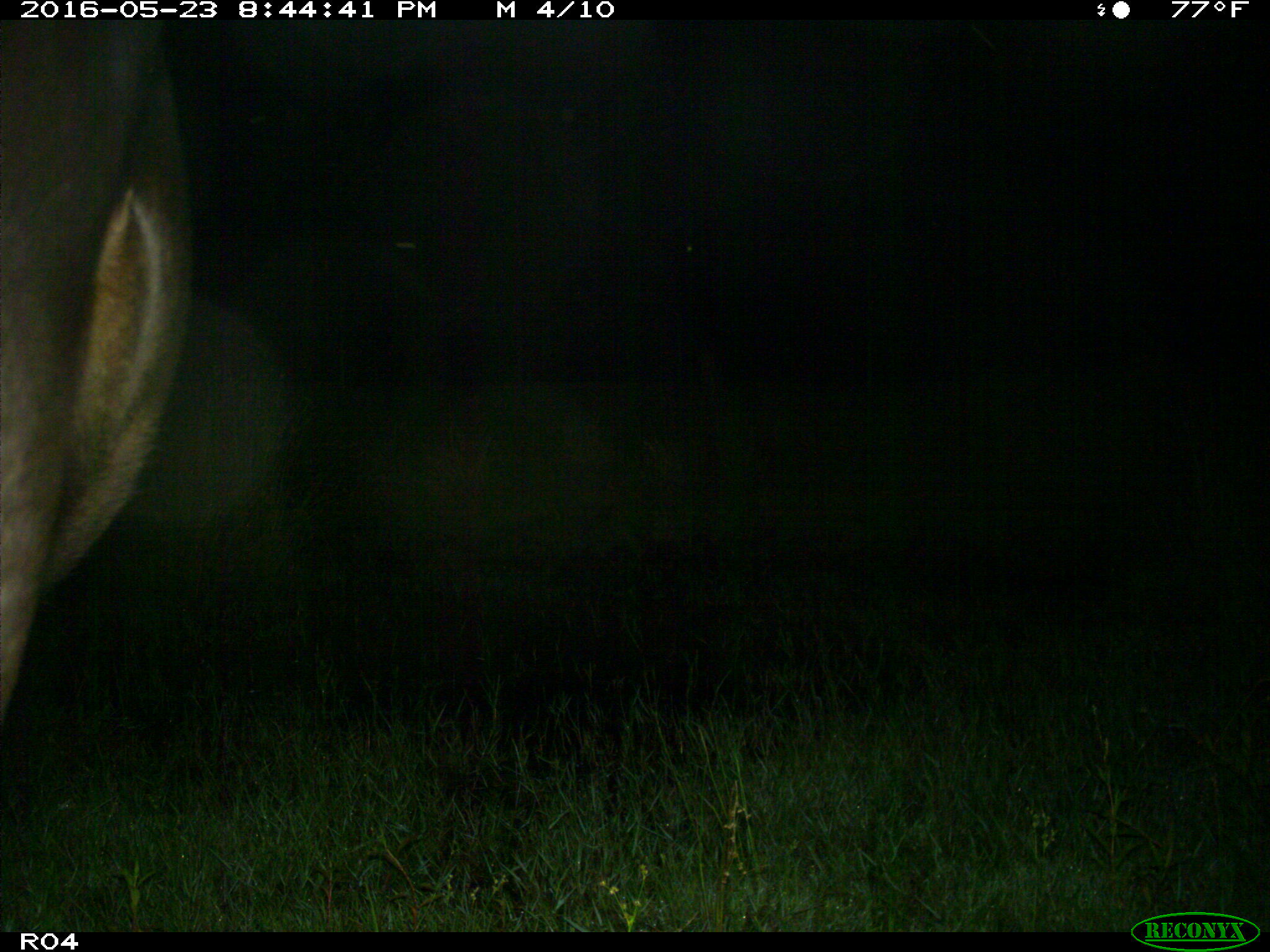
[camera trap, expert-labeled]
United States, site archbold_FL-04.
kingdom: Animalia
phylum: Chordata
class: Mammalia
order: Artiodactyla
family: Bovidae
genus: Bos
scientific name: Bos taurus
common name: domestic cow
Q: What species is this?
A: Bos taurus (domestic cow).